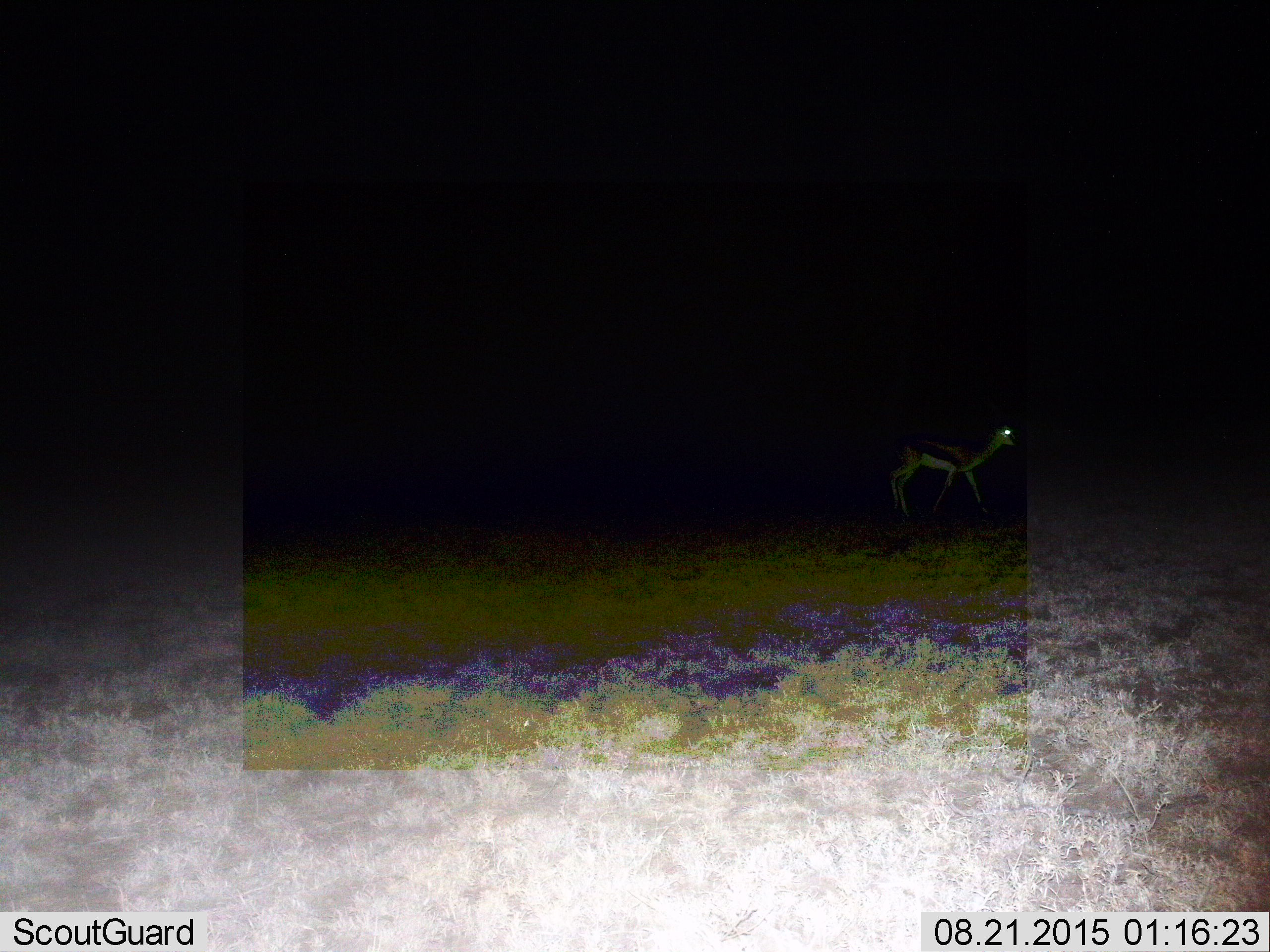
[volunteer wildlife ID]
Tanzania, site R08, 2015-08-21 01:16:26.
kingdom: Animalia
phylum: Chordata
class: Mammalia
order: Artiodactyla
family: Bovidae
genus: Eudorcas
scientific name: Eudorcas thomsonii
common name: thomson's gazelle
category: gazellethomsons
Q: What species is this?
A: Gazellethomsons (thomson's gazelle) (Eudorcas thomsonii).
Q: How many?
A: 1.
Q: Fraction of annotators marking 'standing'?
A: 57%.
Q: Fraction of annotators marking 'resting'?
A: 0%.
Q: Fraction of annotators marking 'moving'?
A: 43%.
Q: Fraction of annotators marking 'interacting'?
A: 0%.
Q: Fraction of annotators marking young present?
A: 0%.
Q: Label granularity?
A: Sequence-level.